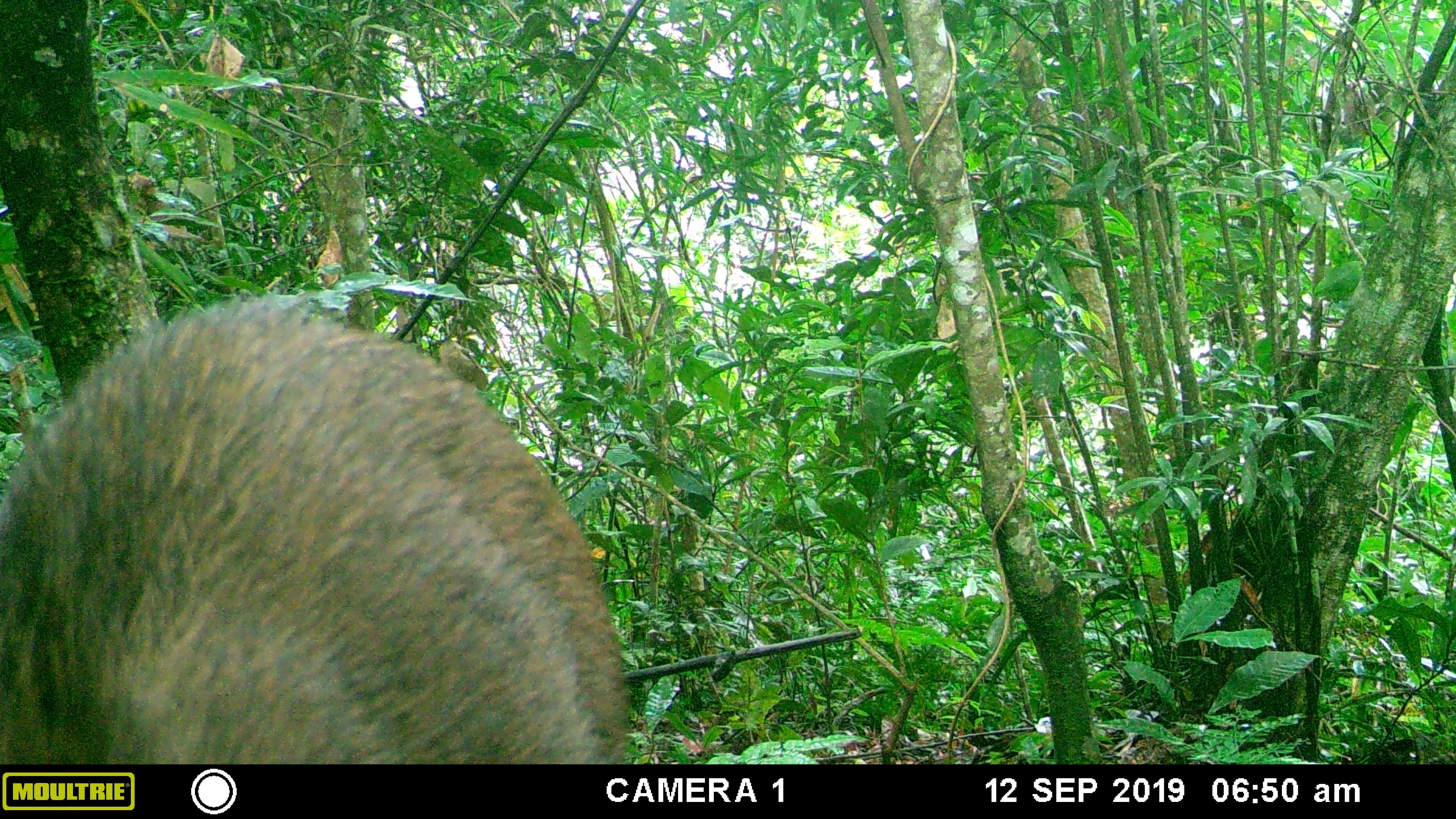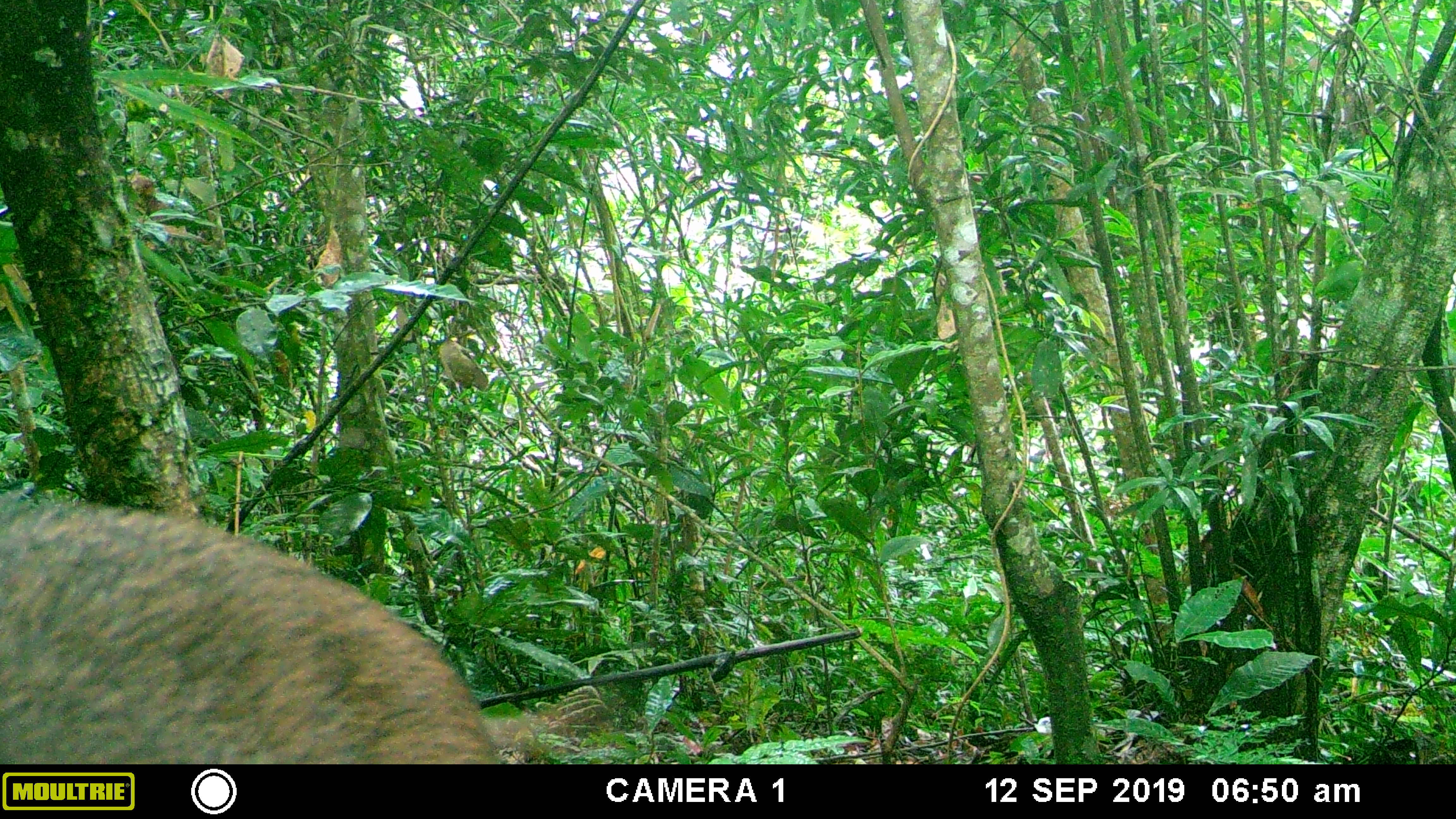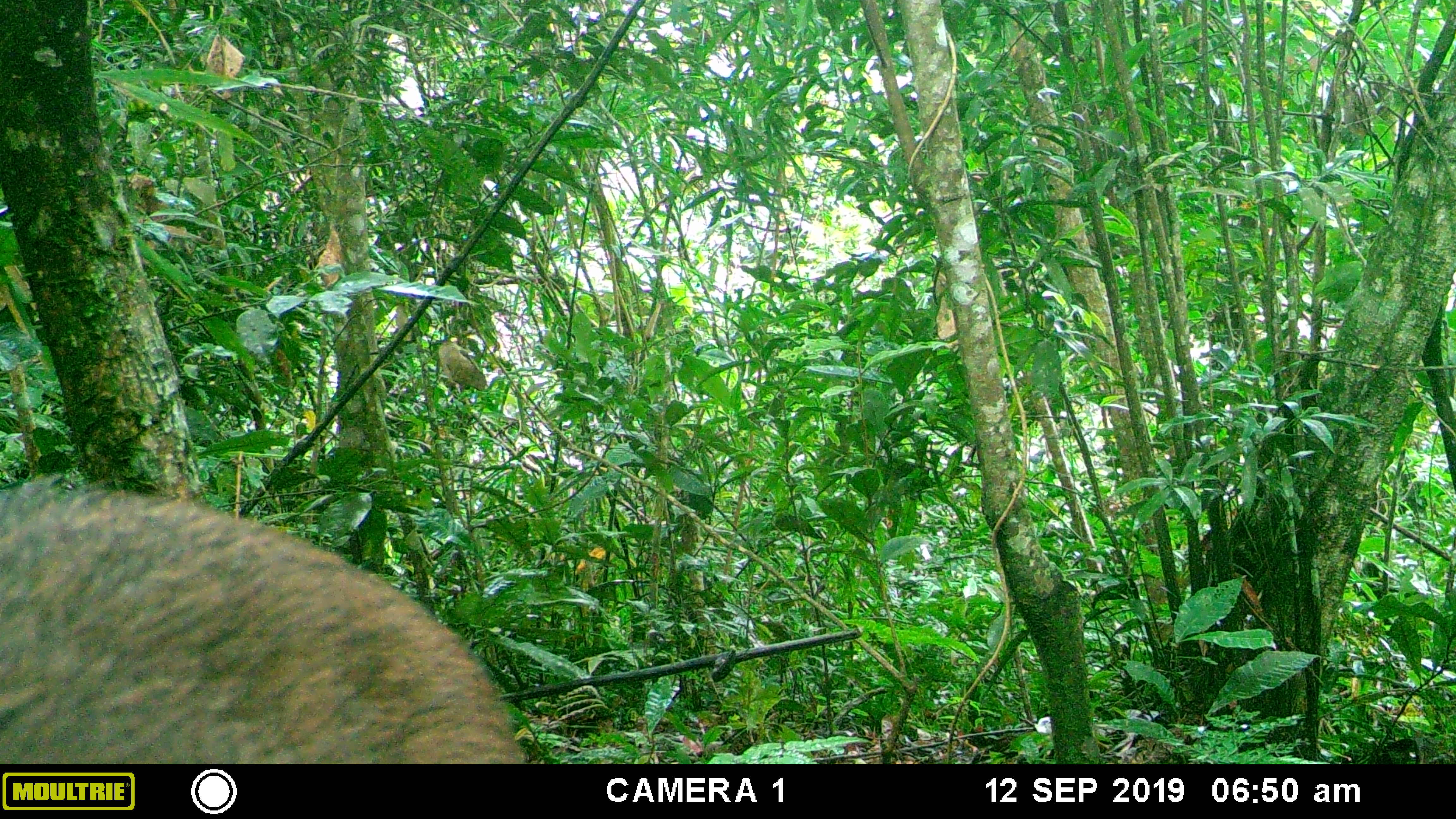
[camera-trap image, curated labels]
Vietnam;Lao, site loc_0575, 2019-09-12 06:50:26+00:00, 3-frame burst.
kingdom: Animalia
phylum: Chordata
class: Mammalia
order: Artiodactyla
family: Suidae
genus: Sus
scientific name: Sus scrofa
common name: eurasian wild pig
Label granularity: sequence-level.